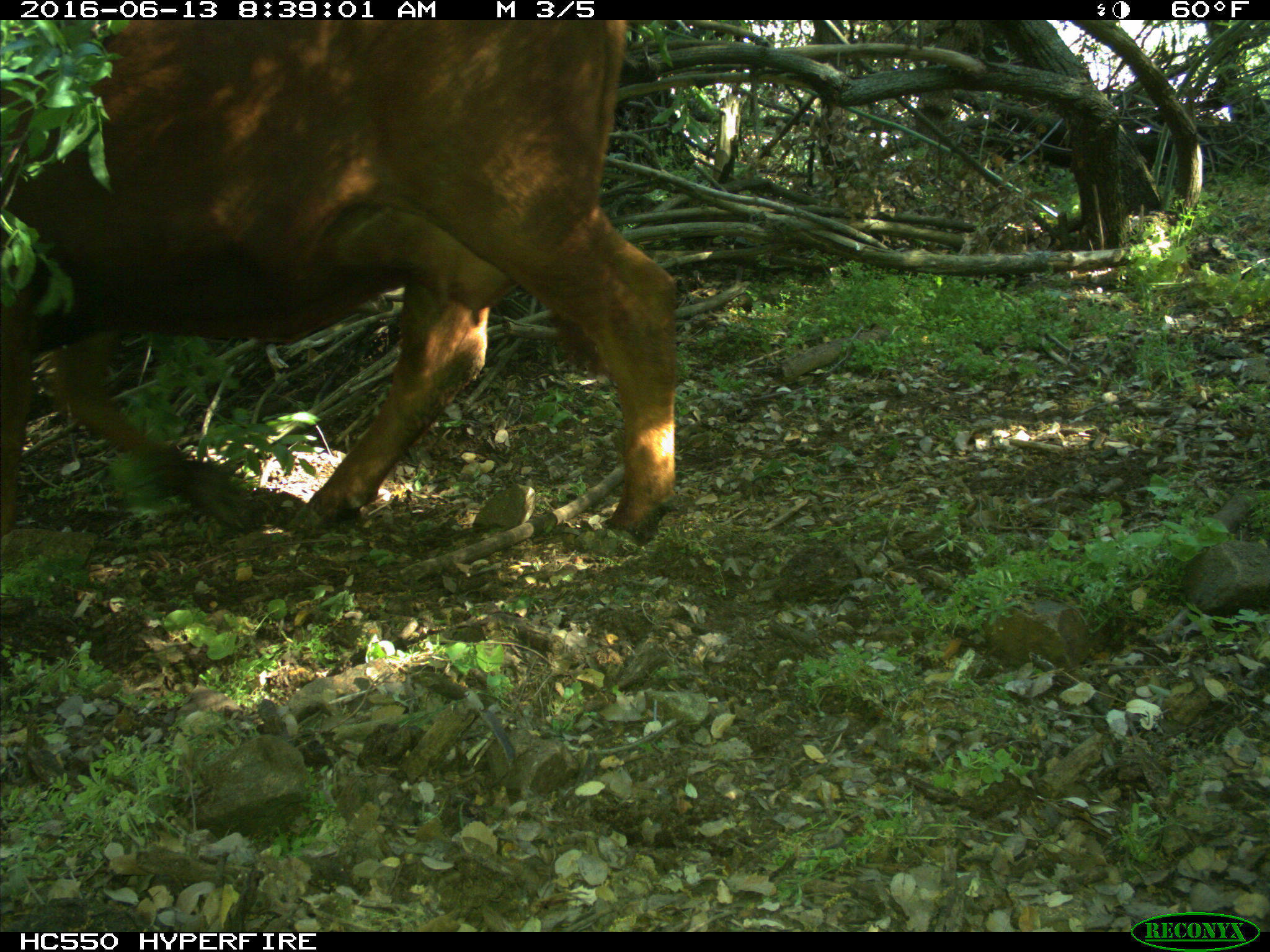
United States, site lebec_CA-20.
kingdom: Animalia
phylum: Chordata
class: Mammalia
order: Artiodactyla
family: Bovidae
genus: Bos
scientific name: Bos taurus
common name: domestic cow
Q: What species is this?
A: Bos taurus (domestic cow).